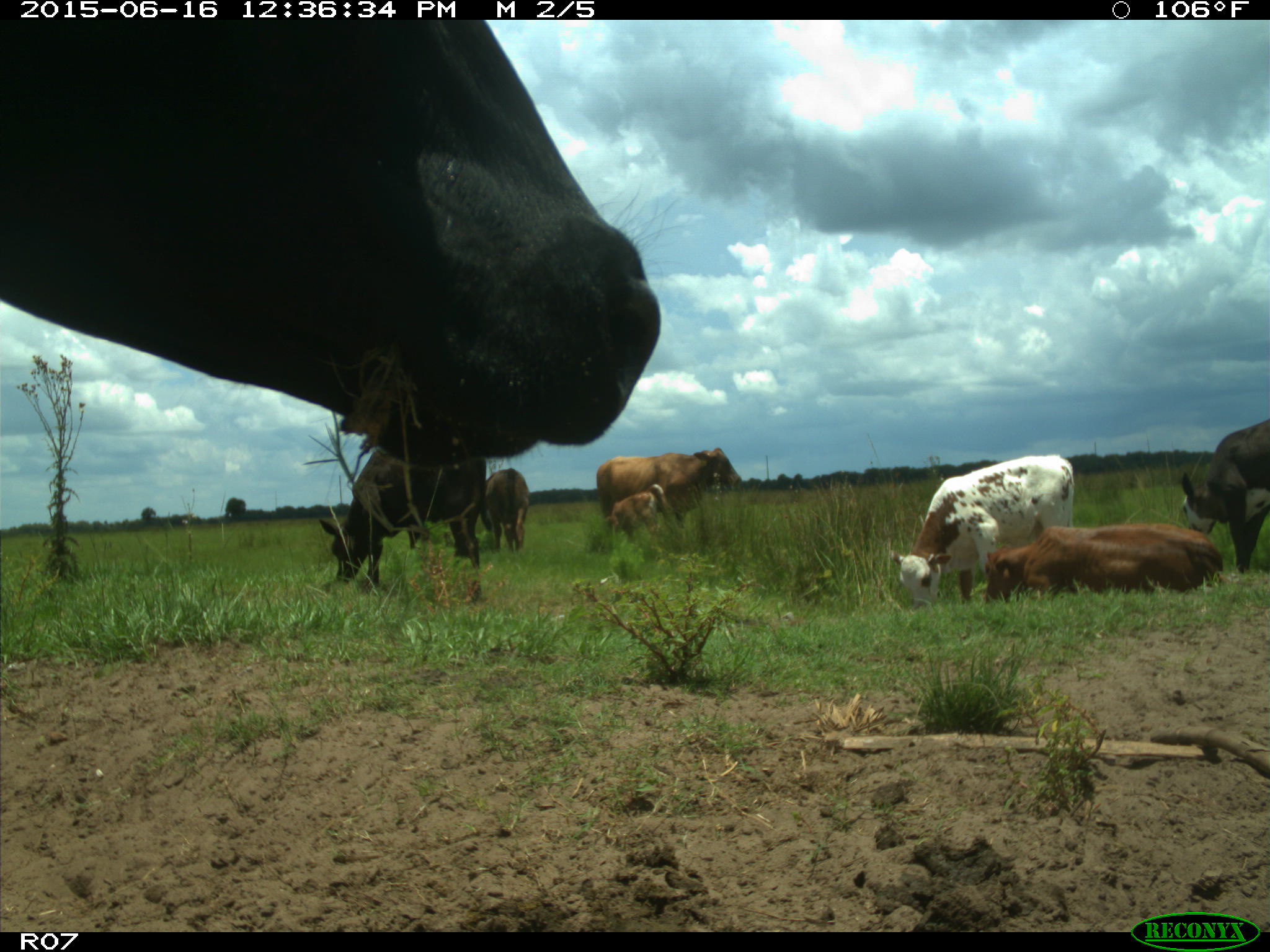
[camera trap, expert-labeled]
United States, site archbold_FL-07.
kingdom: Animalia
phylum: Chordata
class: Mammalia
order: Artiodactyla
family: Bovidae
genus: Bos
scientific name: Bos taurus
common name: domestic cow